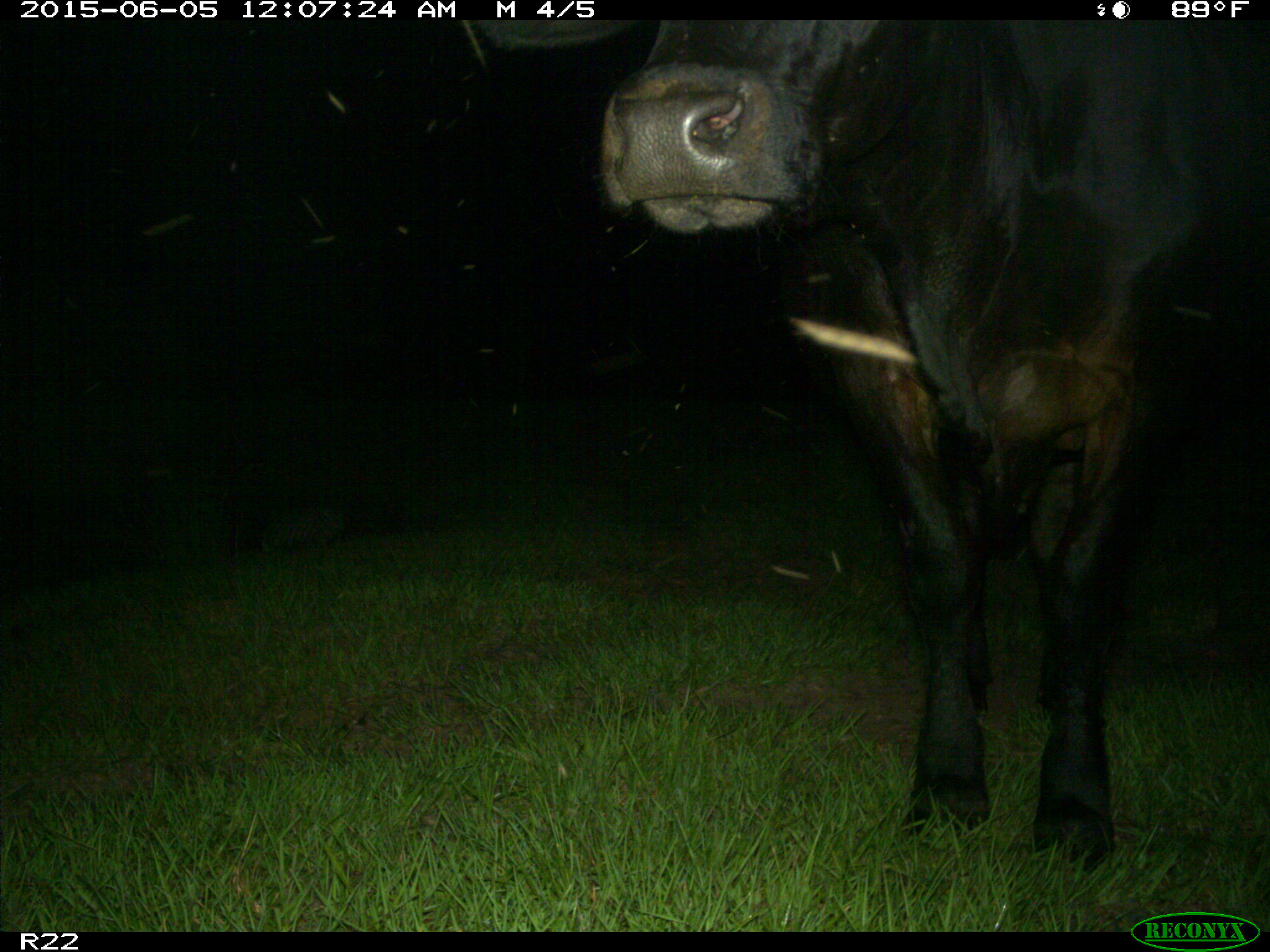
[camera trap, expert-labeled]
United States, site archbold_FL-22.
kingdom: Animalia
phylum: Chordata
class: Mammalia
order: Artiodactyla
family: Bovidae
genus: Bos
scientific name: Bos taurus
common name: domestic cow